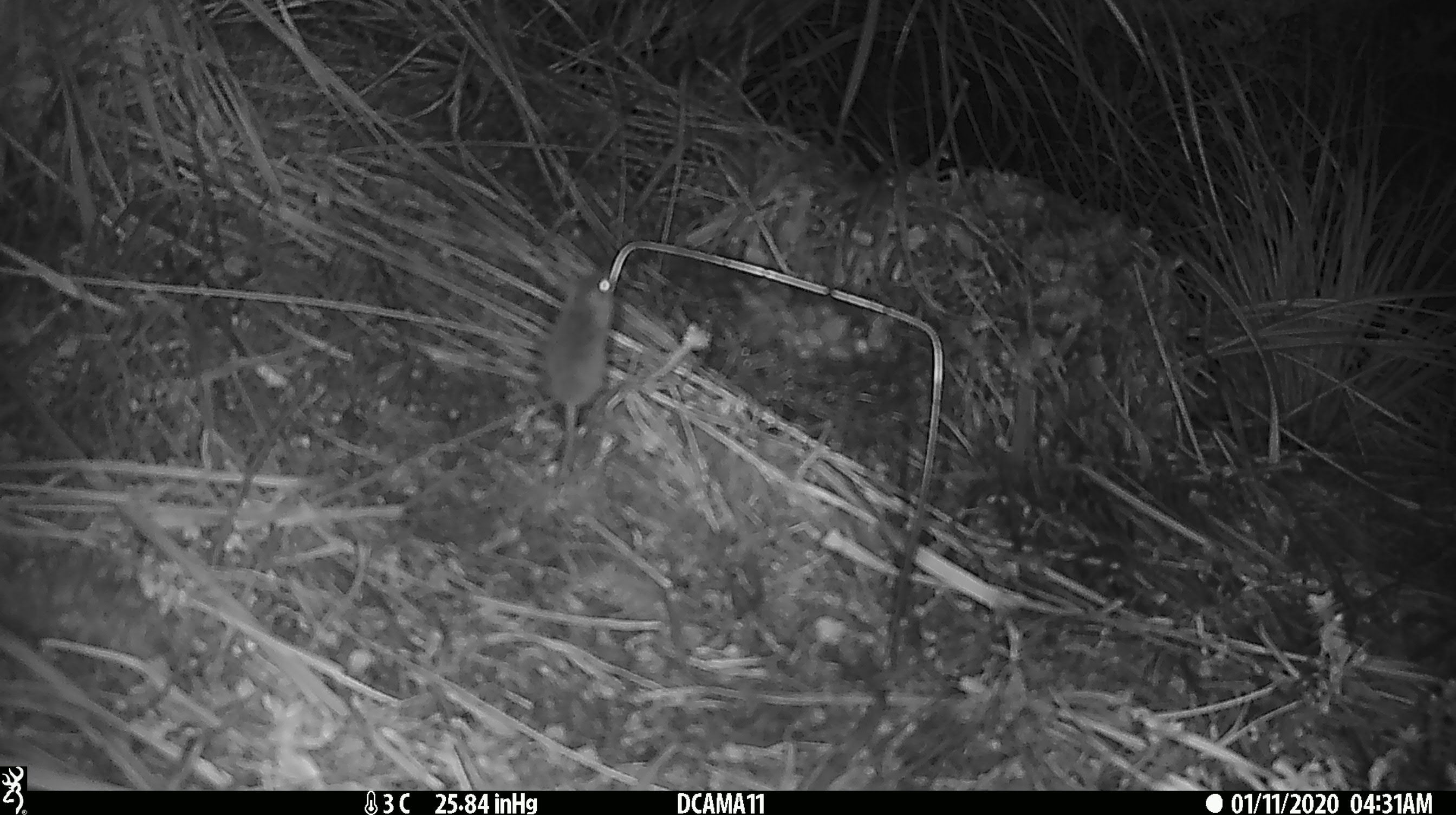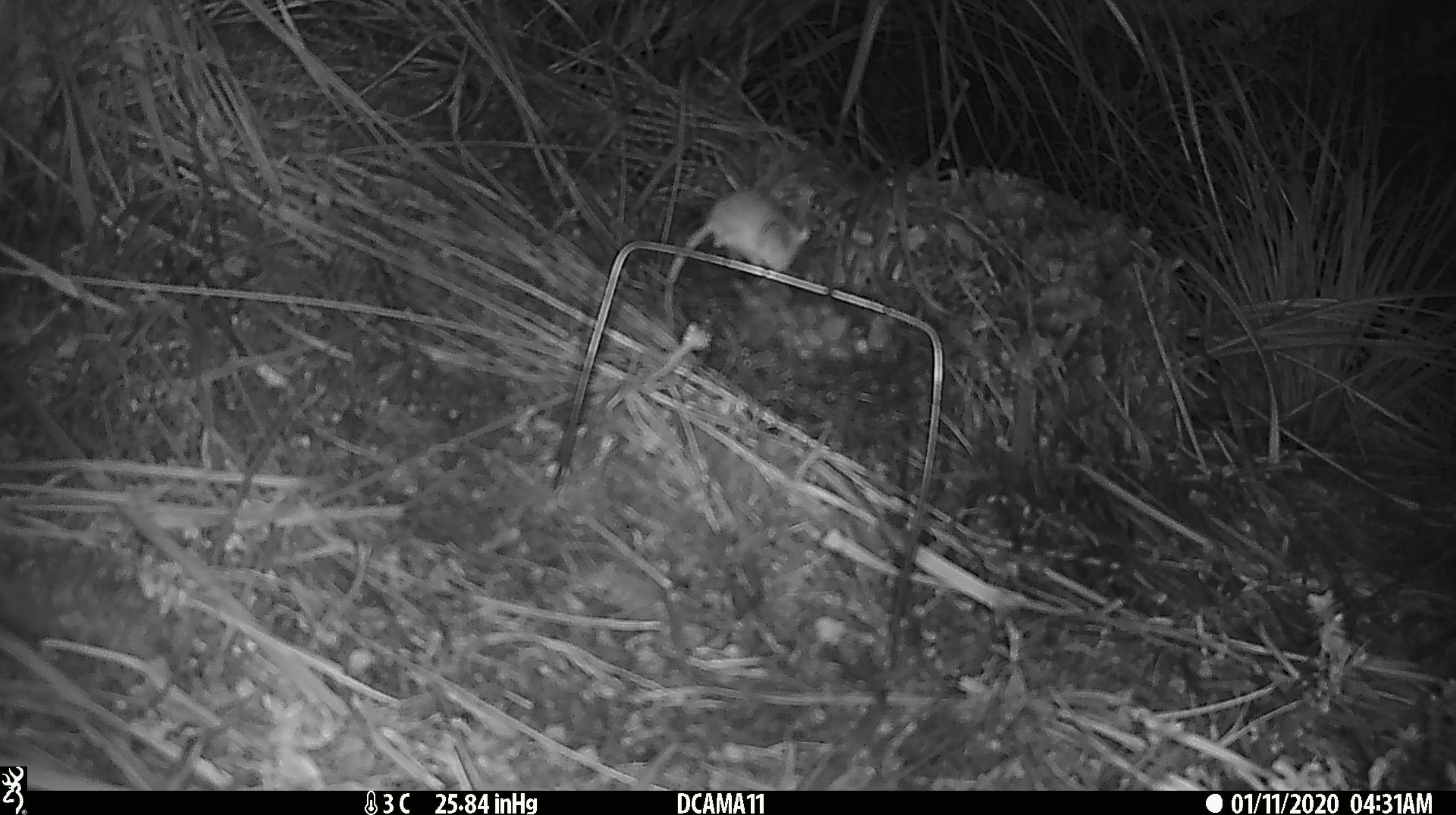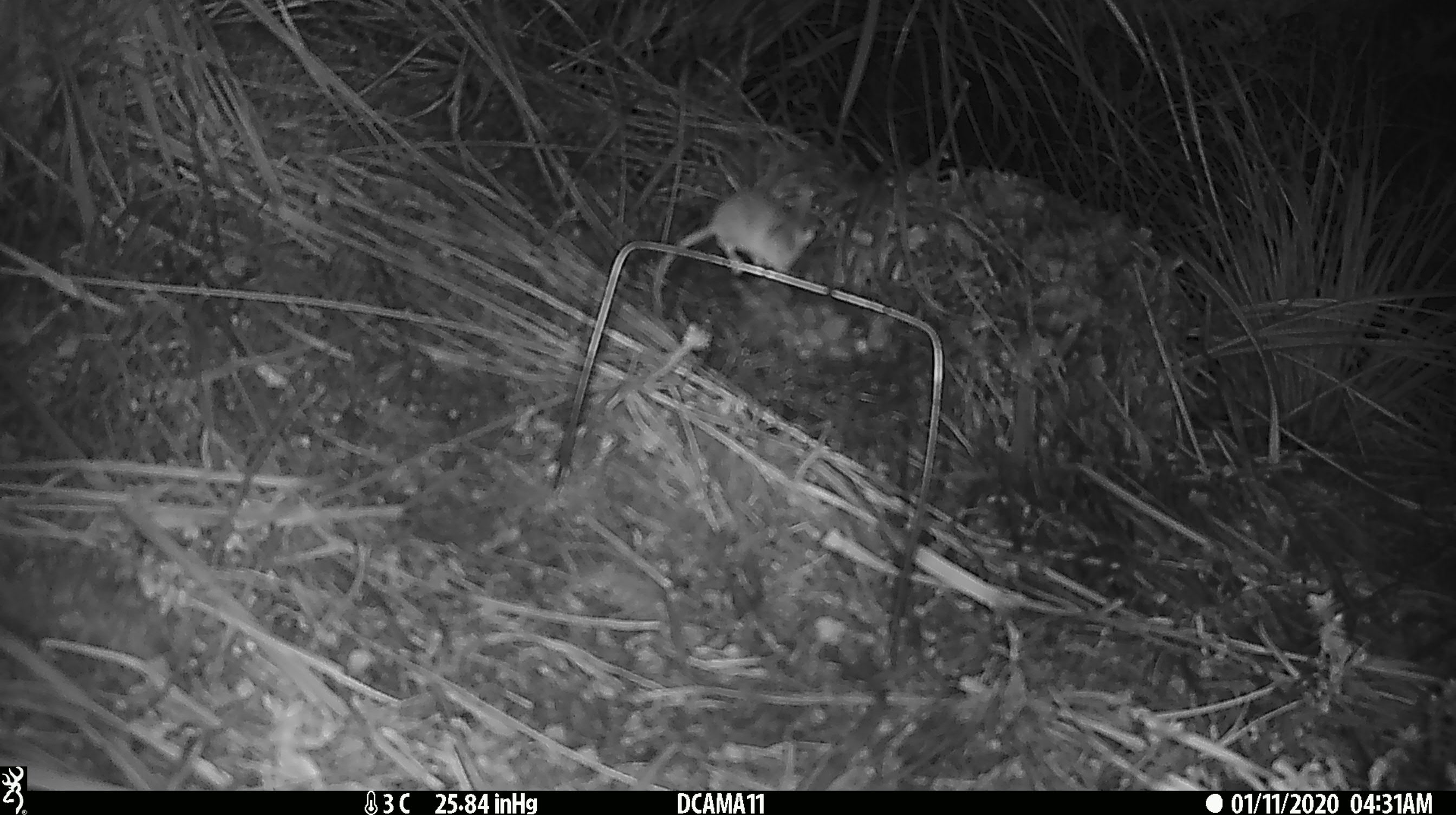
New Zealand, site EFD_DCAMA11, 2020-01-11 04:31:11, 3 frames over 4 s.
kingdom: Animalia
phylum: Chordata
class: Mammalia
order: Rodentia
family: Muridae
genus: Mus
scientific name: Mus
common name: mouse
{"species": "mouse (Mus)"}